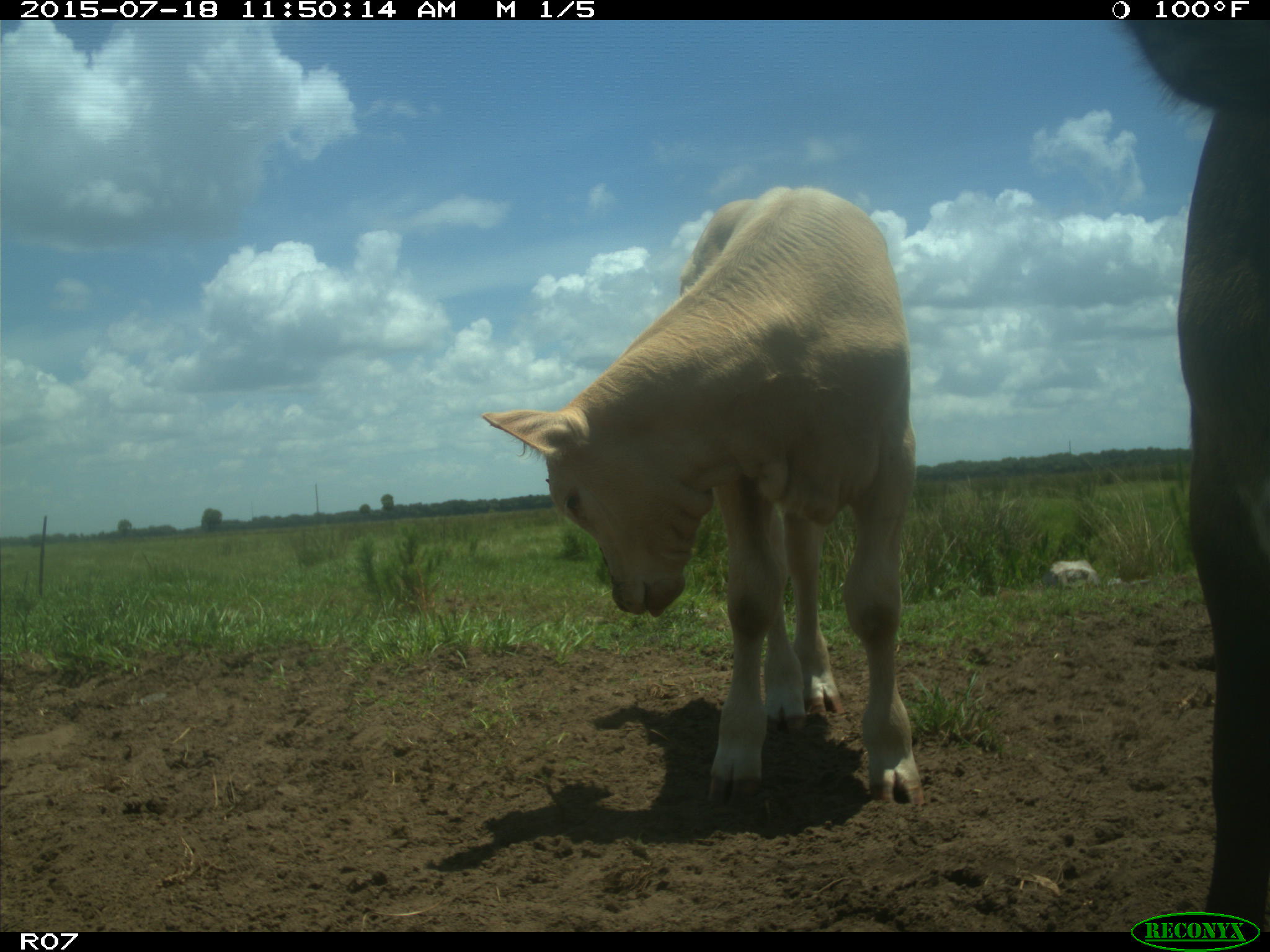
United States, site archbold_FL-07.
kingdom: Animalia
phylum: Chordata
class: Mammalia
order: Artiodactyla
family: Bovidae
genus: Bos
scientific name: Bos taurus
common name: domestic cow